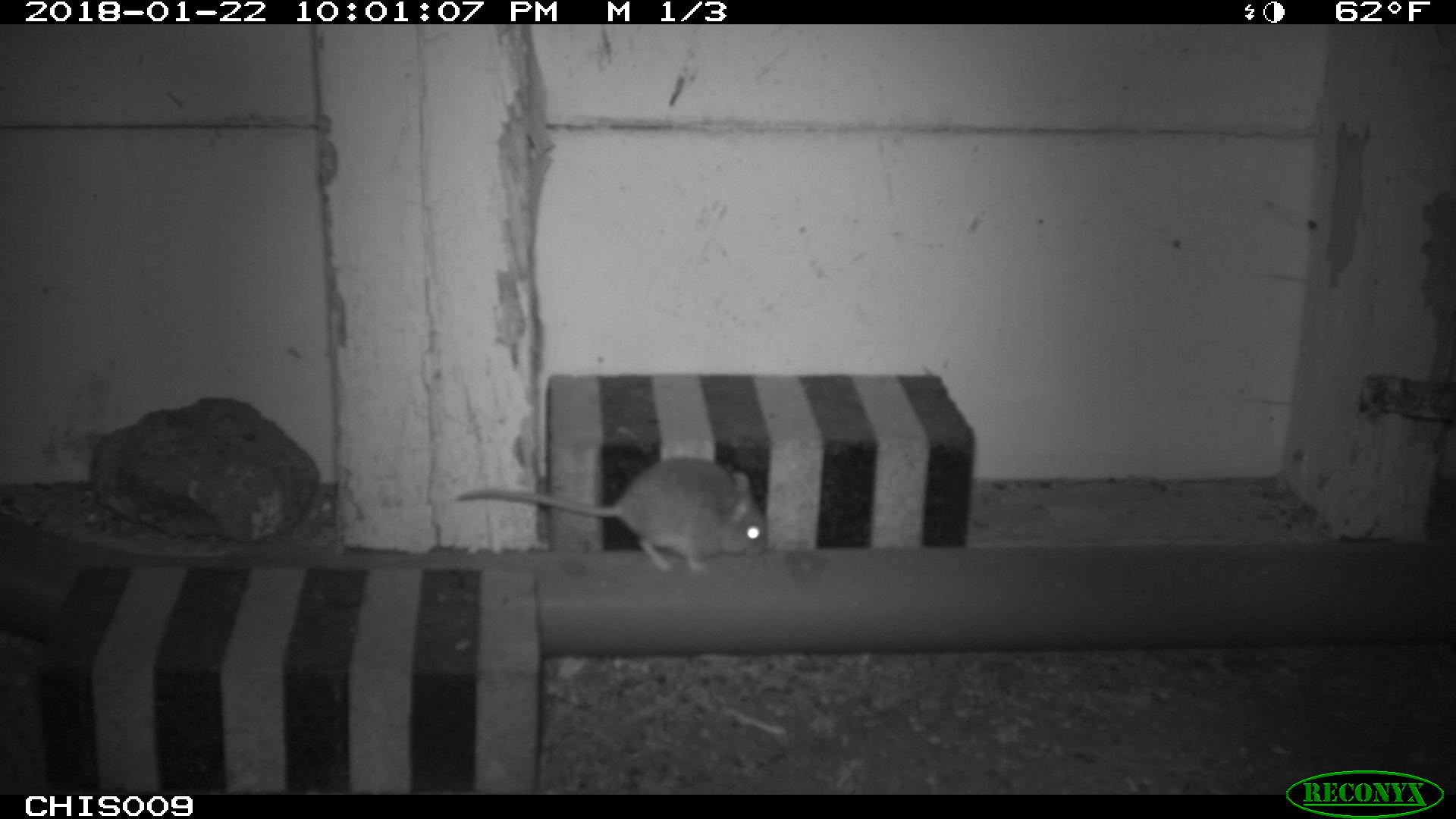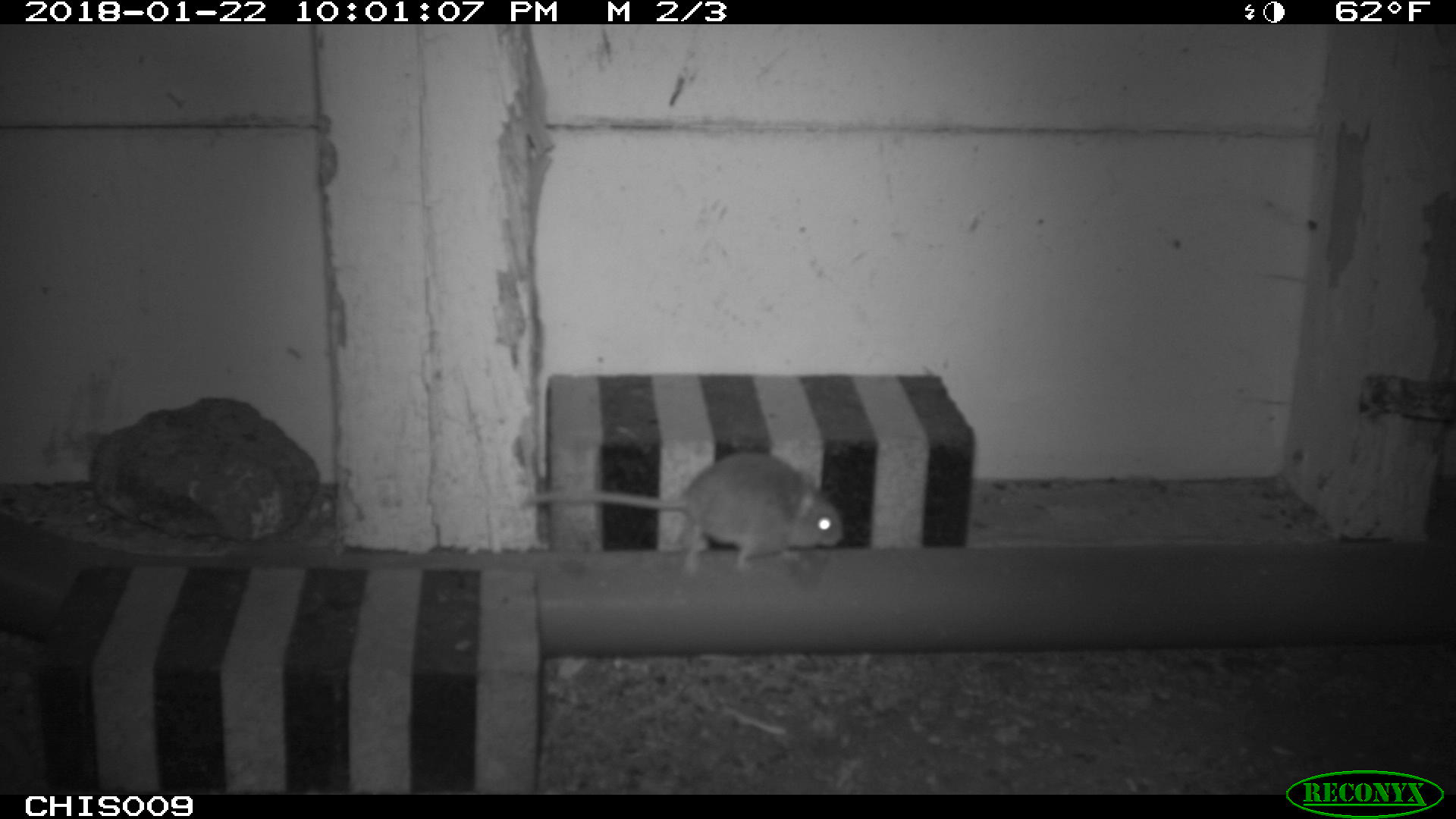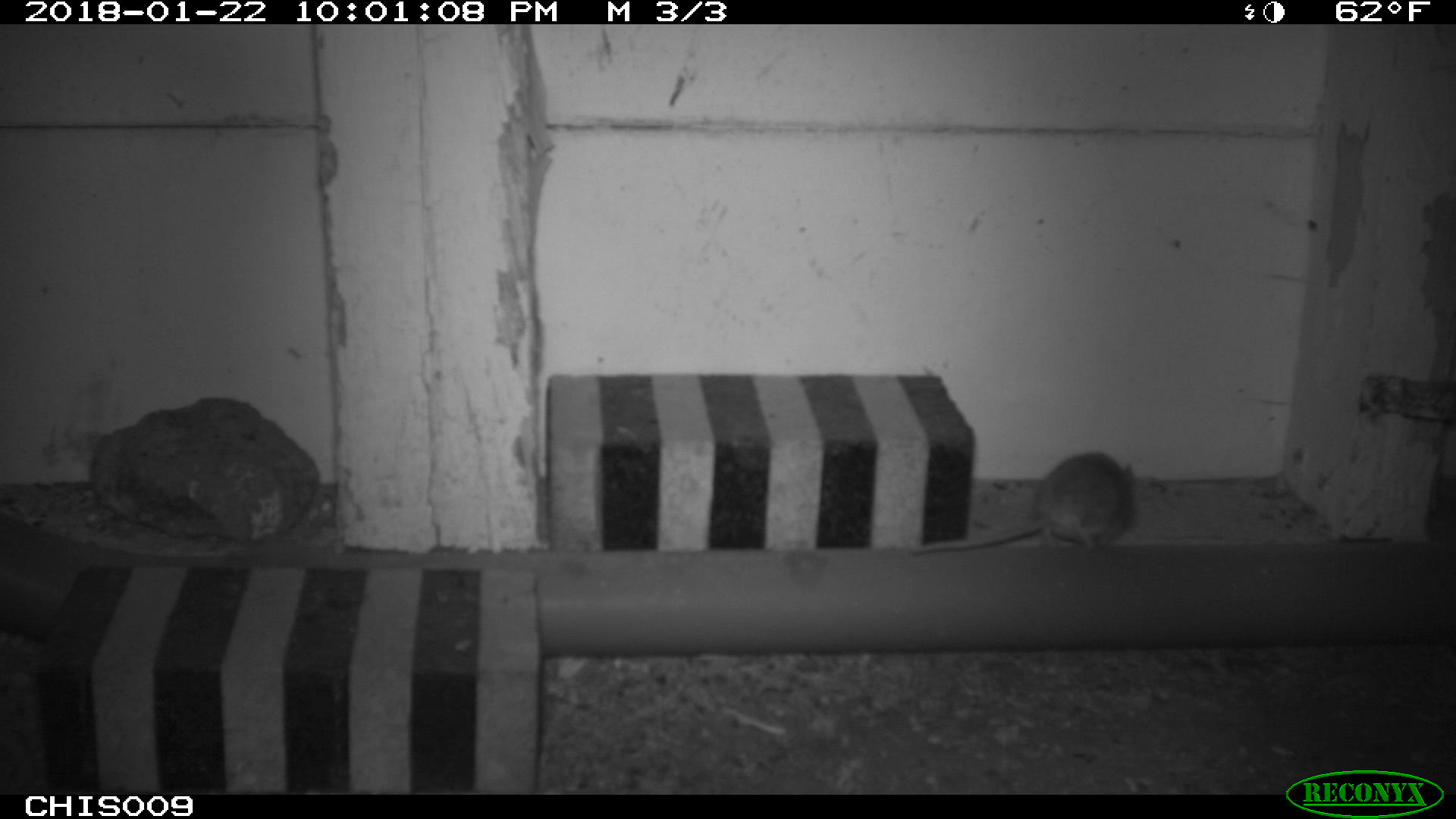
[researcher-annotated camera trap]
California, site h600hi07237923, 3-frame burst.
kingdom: Animalia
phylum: Chordata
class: Mammalia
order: Rodentia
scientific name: Rodentia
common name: rodent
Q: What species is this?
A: Rodent (Rodentia).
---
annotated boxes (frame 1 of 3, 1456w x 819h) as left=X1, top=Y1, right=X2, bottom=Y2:
rodent: left=453, top=454, right=768, bottom=575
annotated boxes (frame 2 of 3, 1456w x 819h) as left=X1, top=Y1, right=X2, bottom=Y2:
rodent: left=519, top=453, right=844, bottom=576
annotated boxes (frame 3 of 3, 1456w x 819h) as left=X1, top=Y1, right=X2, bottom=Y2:
rodent: left=912, top=452, right=1135, bottom=553